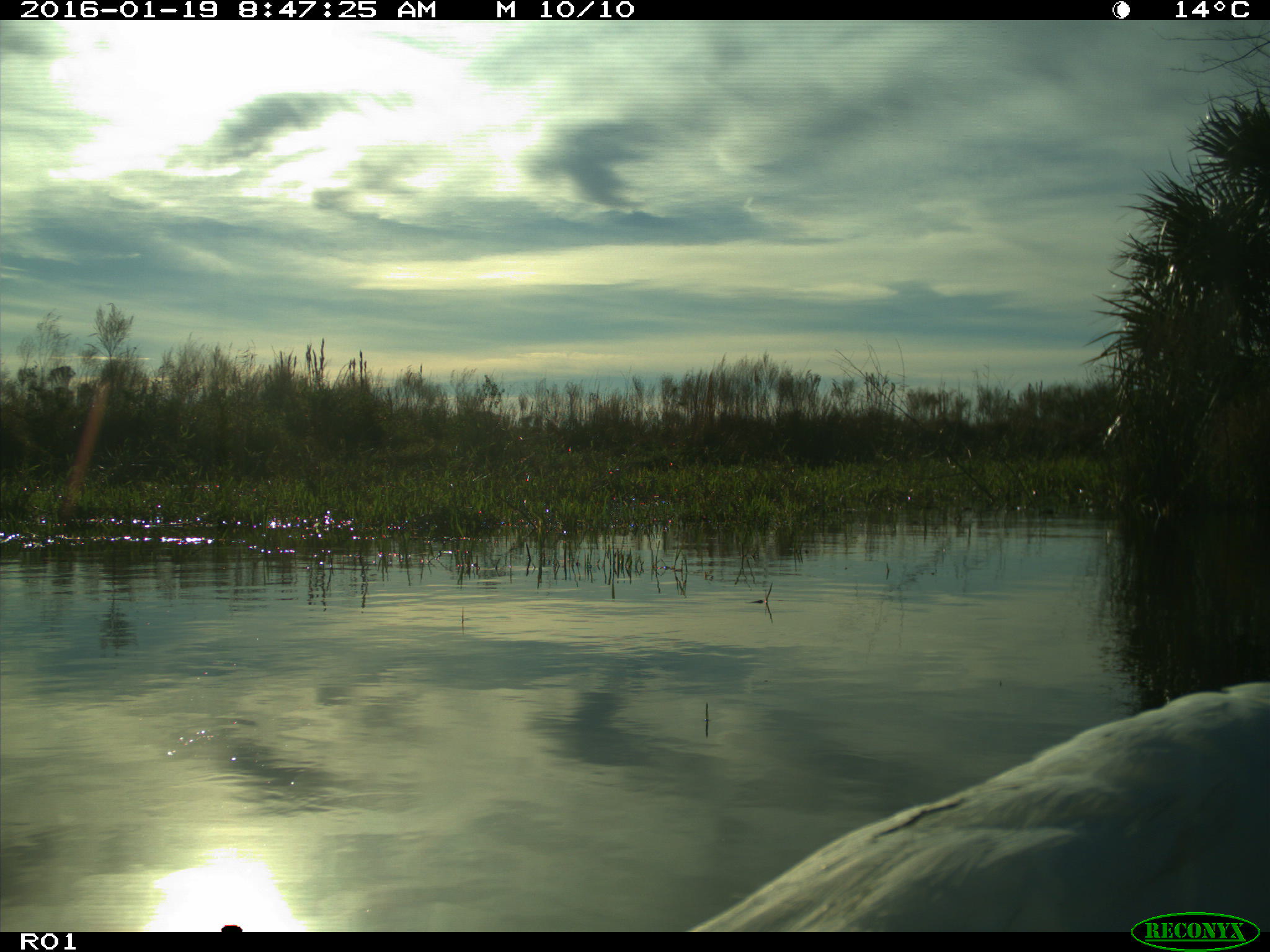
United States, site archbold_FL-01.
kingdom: Animalia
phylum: Chordata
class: Aves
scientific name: Aves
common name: birds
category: unidentified bird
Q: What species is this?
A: Unidentified bird (birds) (Aves).